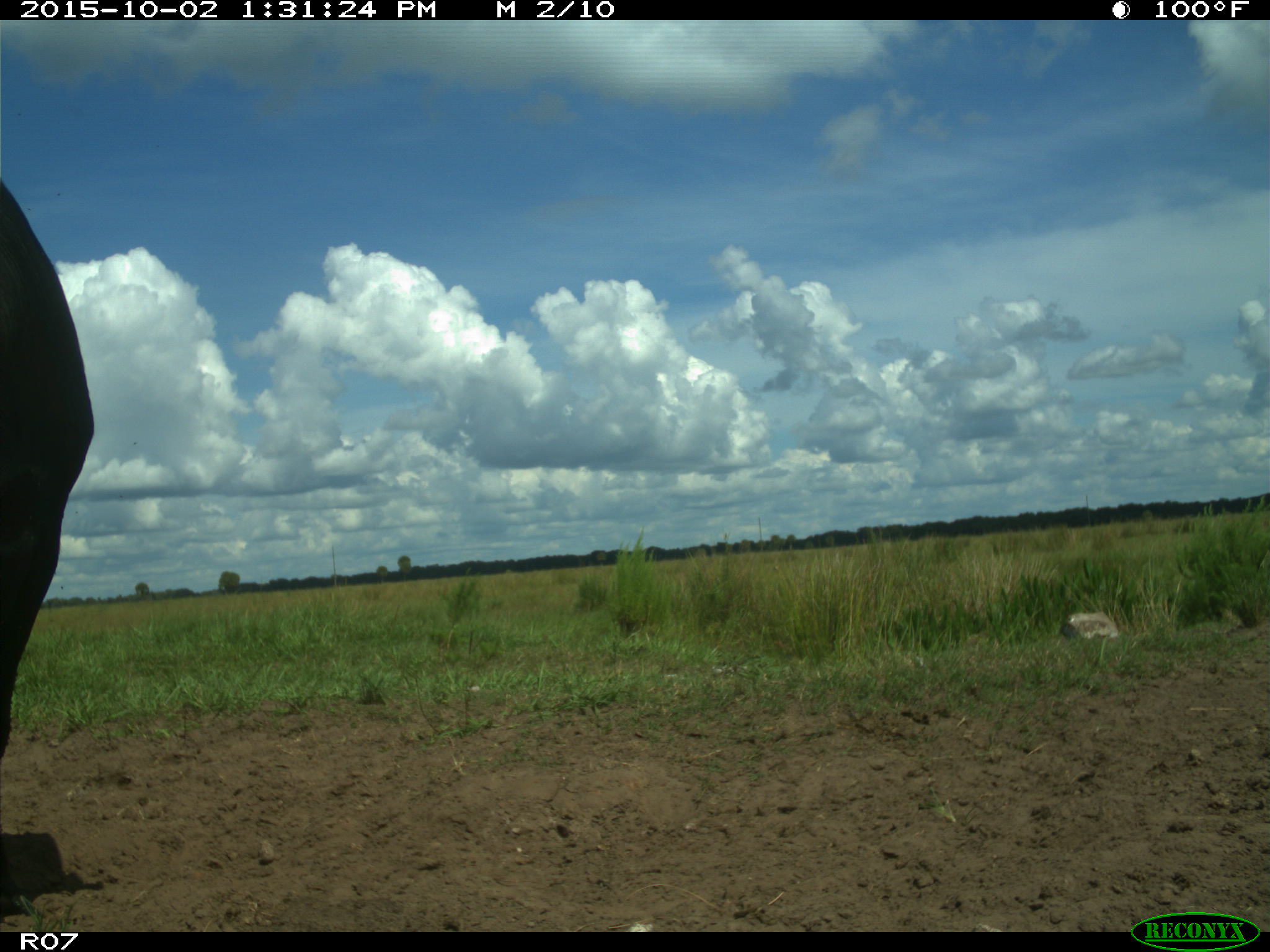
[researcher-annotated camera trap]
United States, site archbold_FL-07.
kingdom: Animalia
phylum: Chordata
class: Mammalia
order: Artiodactyla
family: Bovidae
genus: Bos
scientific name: Bos taurus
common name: domestic cow